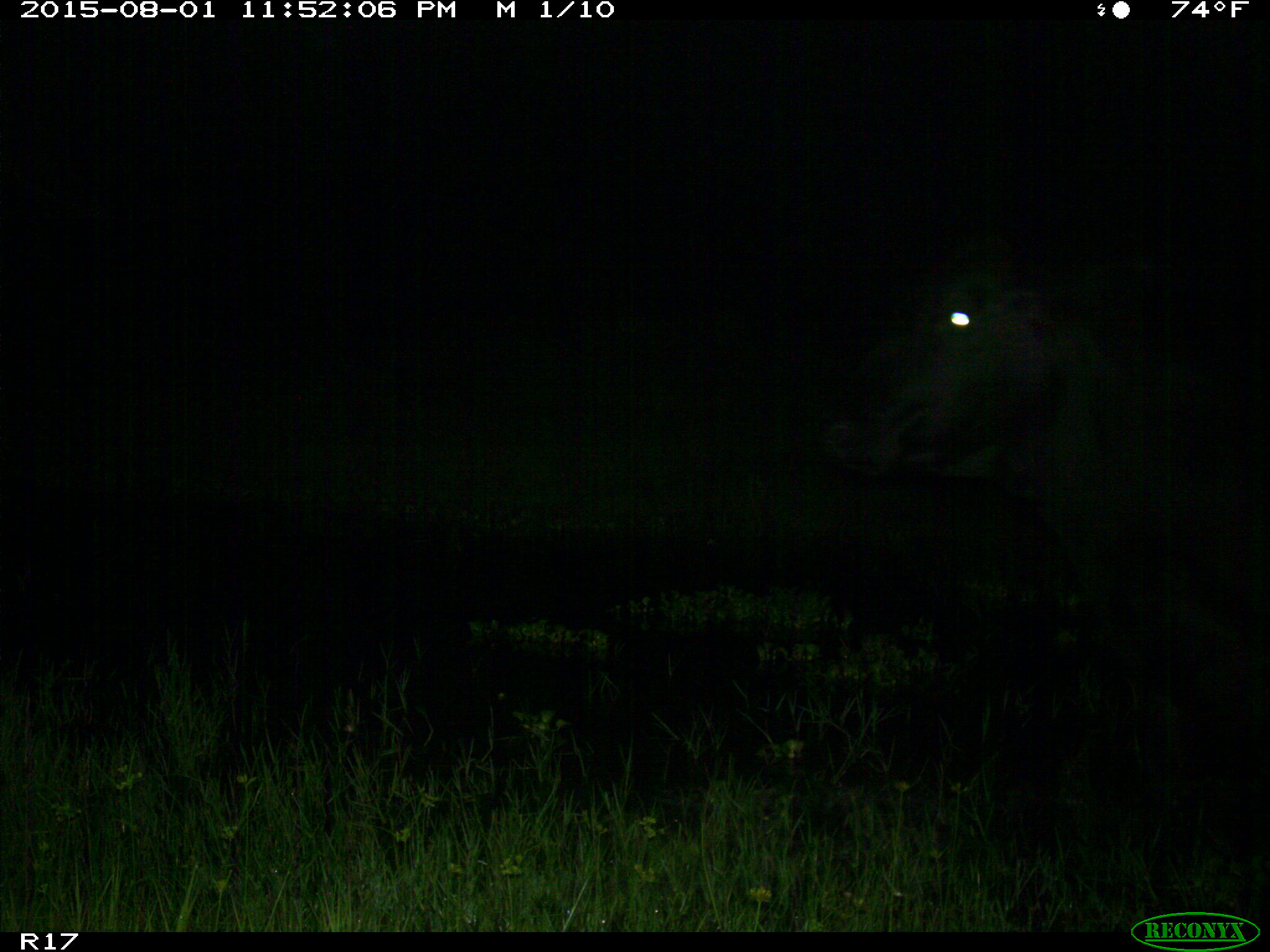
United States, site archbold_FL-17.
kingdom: Animalia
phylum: Chordata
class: Mammalia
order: Artiodactyla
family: Bovidae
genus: Bos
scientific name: Bos taurus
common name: domestic cow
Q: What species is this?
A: Bos taurus (domestic cow).